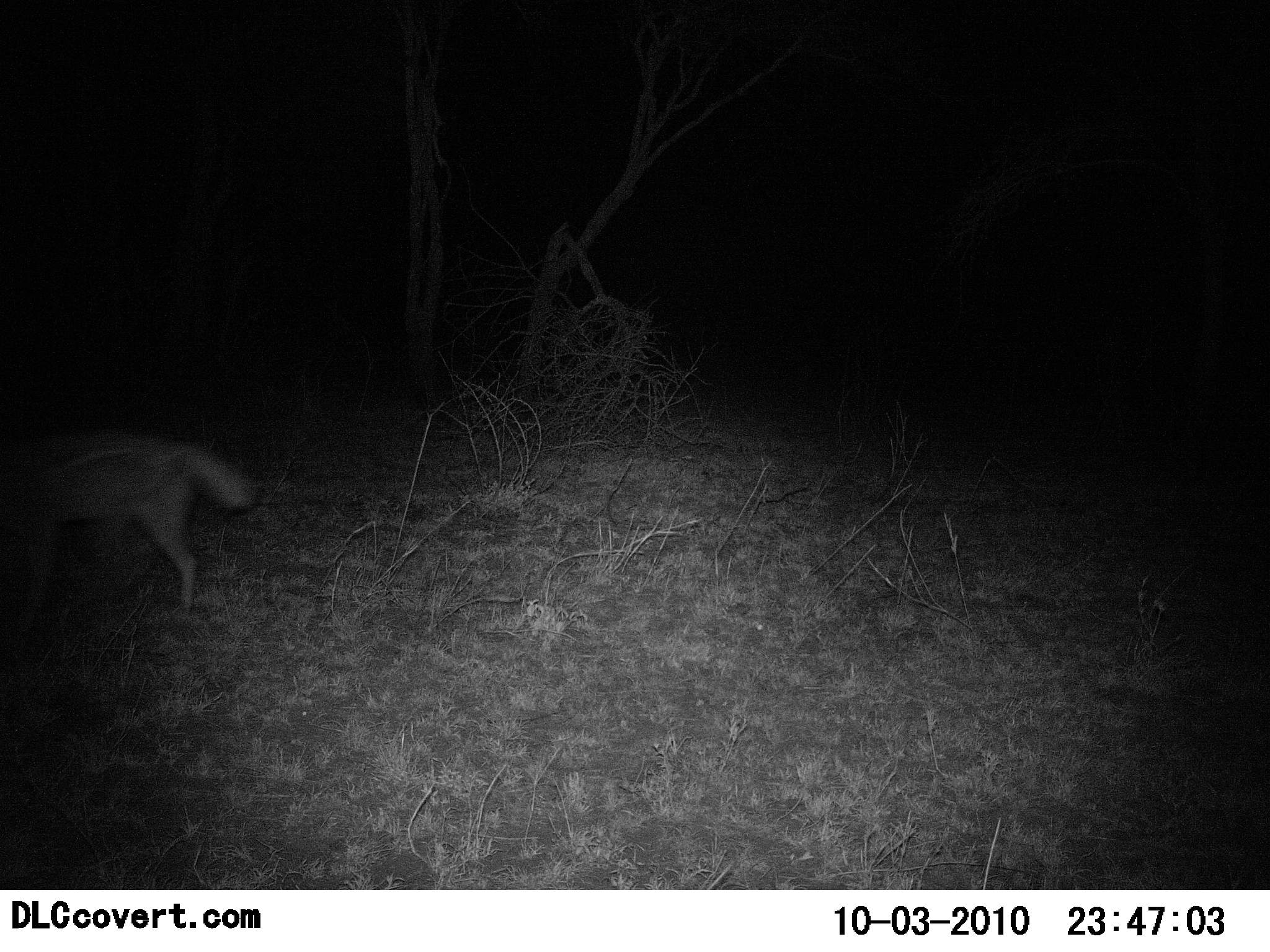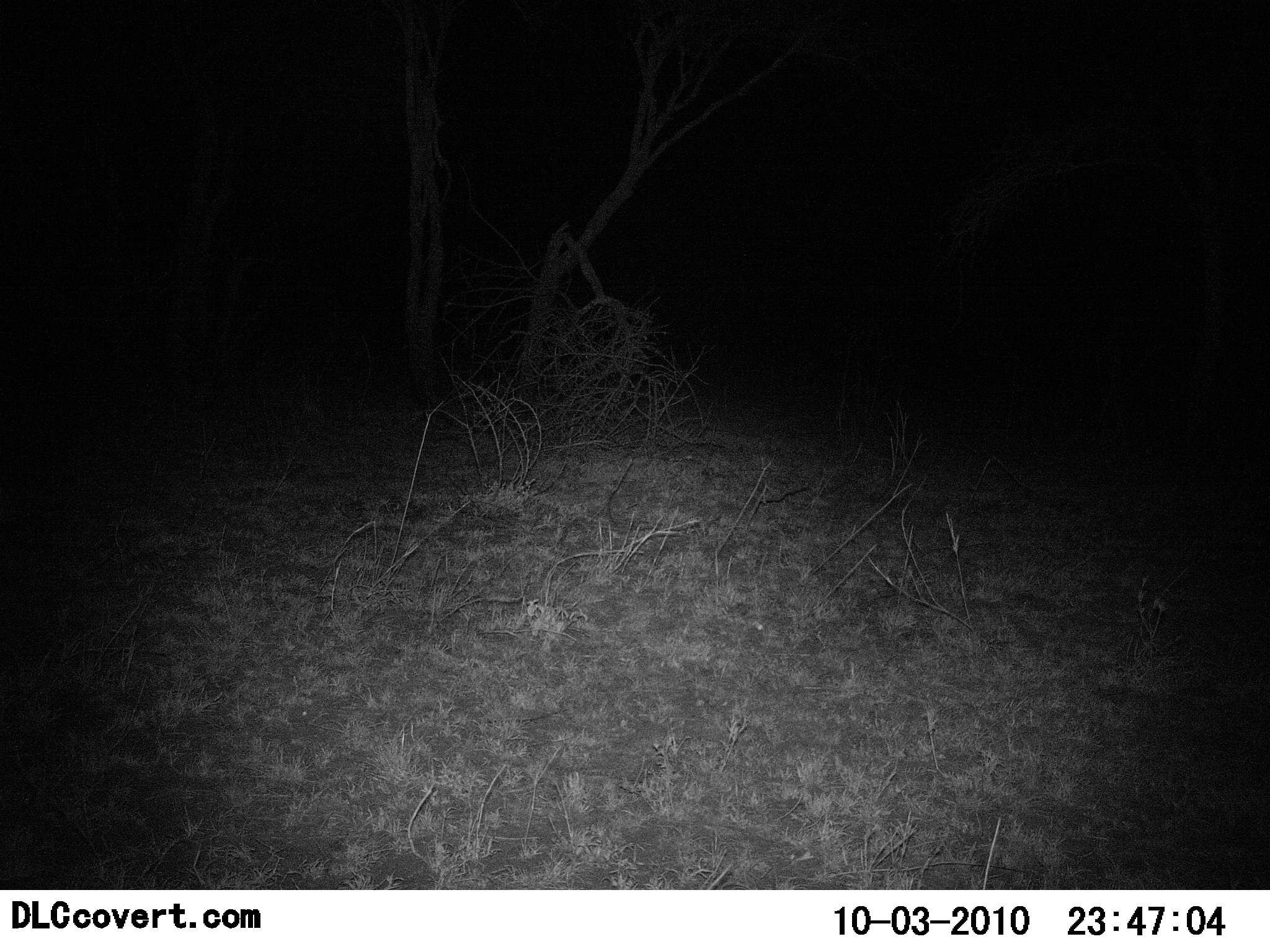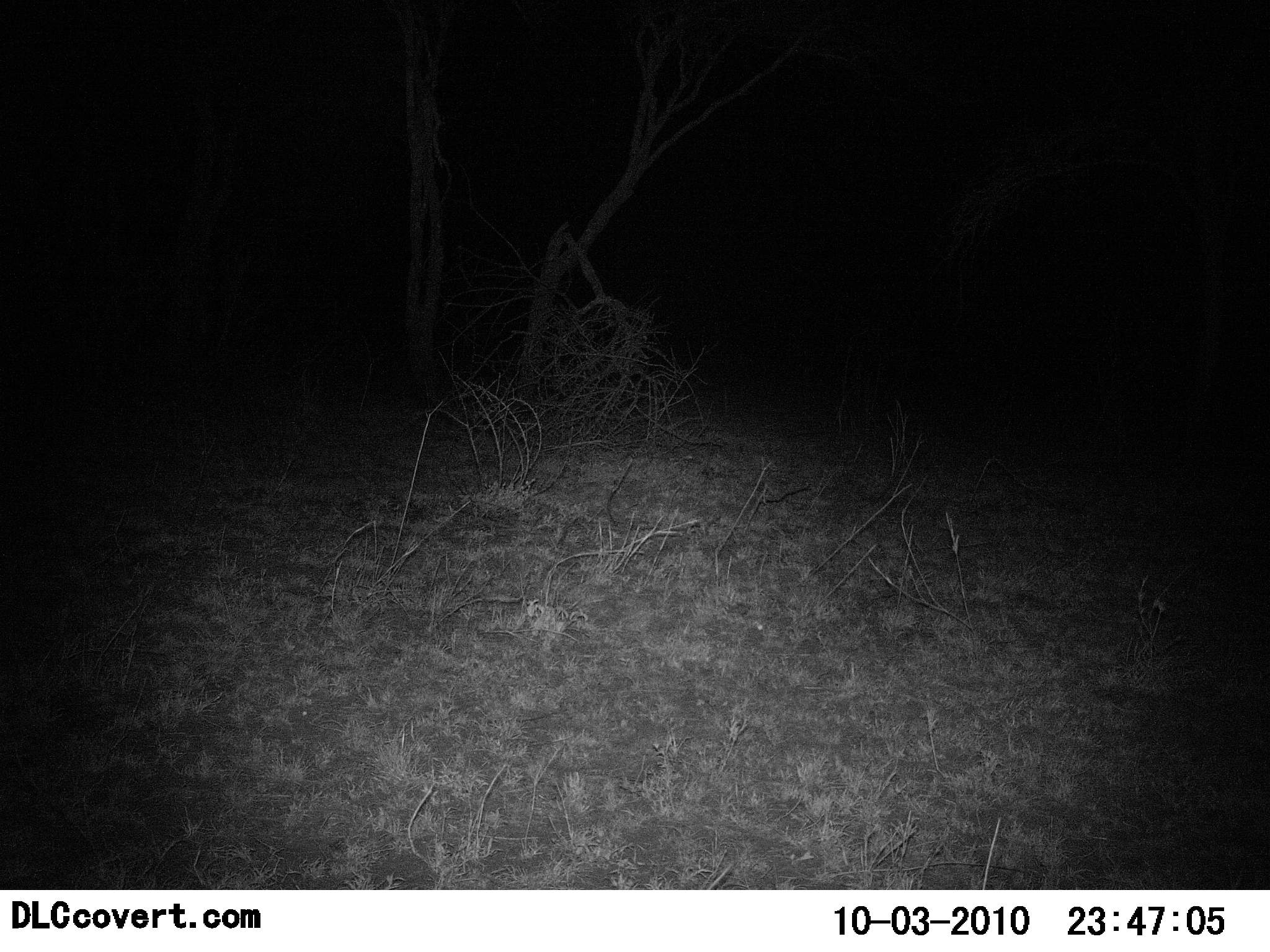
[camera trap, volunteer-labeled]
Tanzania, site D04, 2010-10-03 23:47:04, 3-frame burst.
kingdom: Animalia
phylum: Chordata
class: Mammalia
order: Carnivora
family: Canidae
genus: Lupulella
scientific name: Lupulella mesomelas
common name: black-backed jackal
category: jackal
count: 1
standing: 0%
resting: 0%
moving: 100%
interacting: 0%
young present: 0%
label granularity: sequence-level